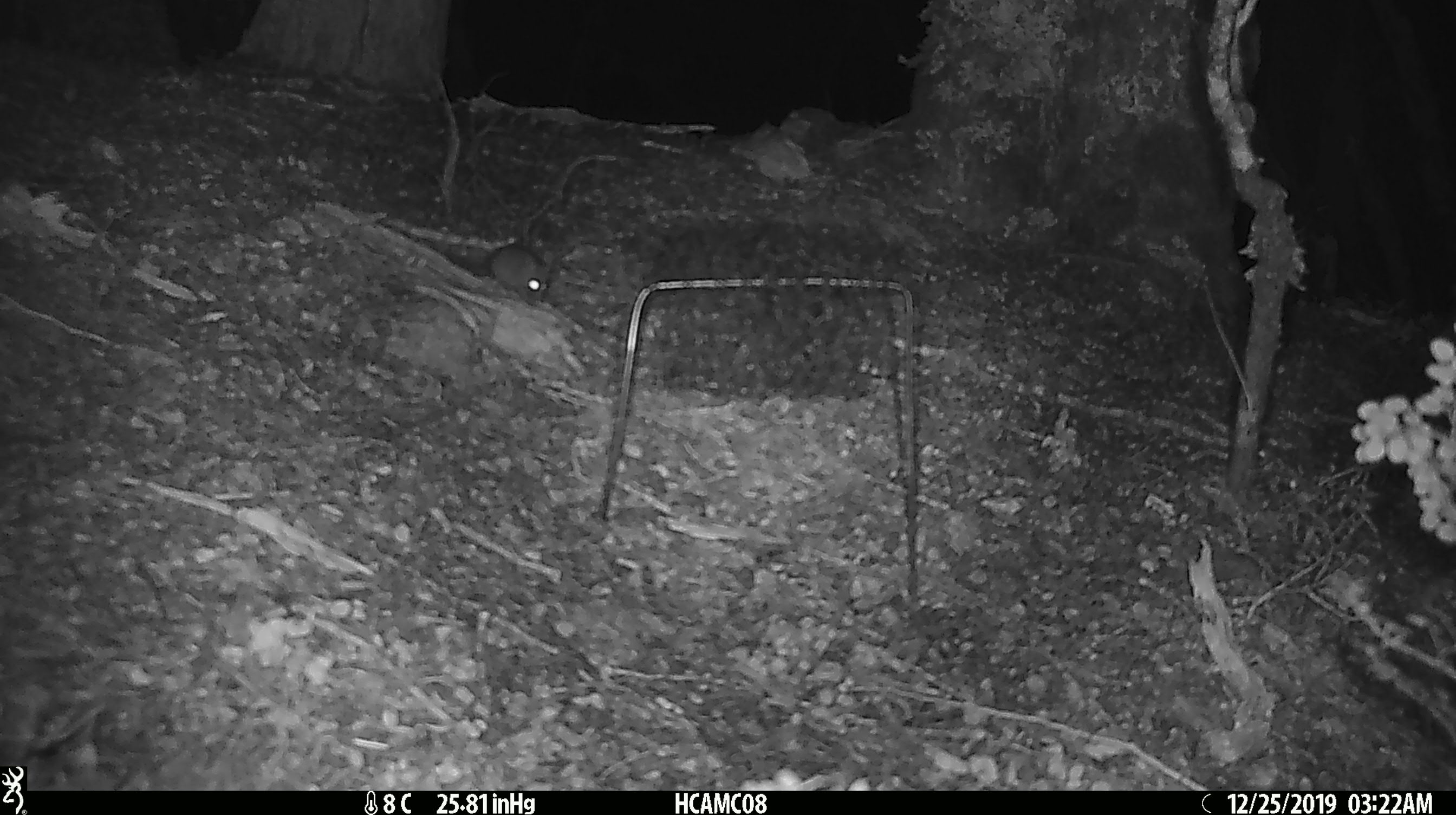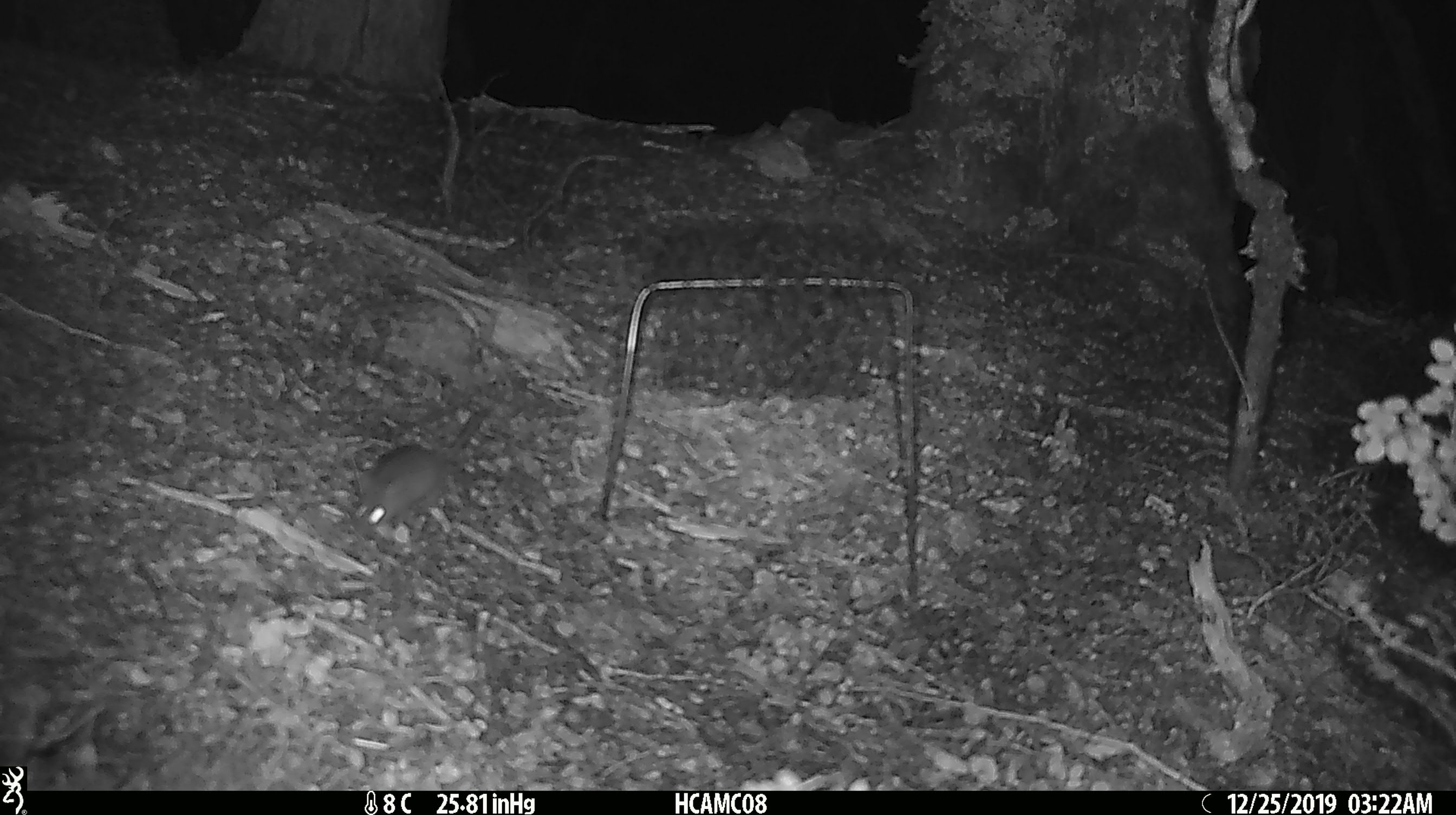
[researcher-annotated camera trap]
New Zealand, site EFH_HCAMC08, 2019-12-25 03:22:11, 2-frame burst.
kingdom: Animalia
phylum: Chordata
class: Mammalia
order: Rodentia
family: Muridae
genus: Mus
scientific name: Mus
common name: mouse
Mouse (Mus).